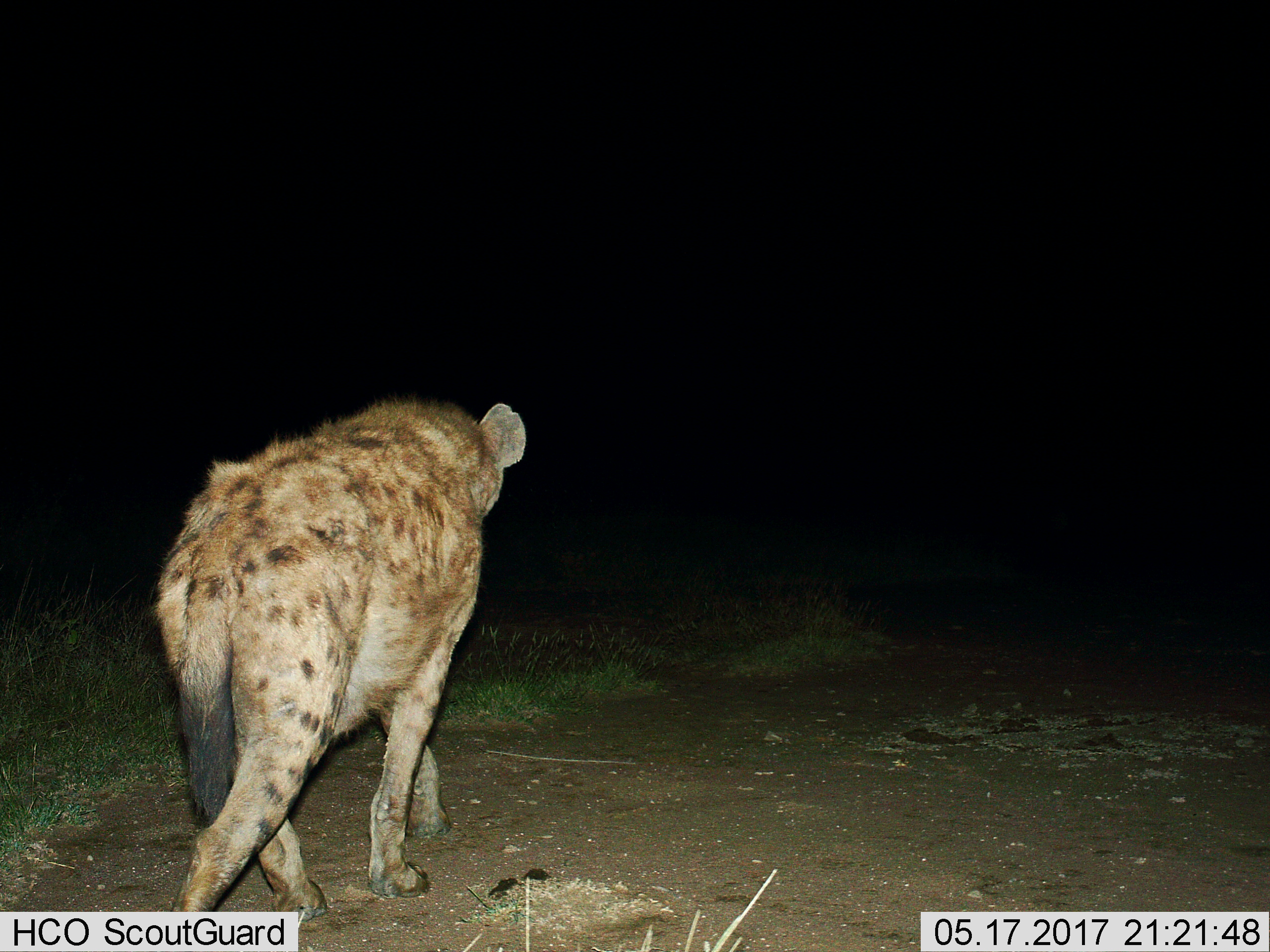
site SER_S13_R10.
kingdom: Animalia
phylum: Chordata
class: Mammalia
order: Carnivora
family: Hyaenidae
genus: Crocuta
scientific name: Crocuta crocuta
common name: spotted hyena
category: hyenaspotted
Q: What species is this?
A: Hyenaspotted (spotted hyena) (Crocuta crocuta).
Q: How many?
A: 1.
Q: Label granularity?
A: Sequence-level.